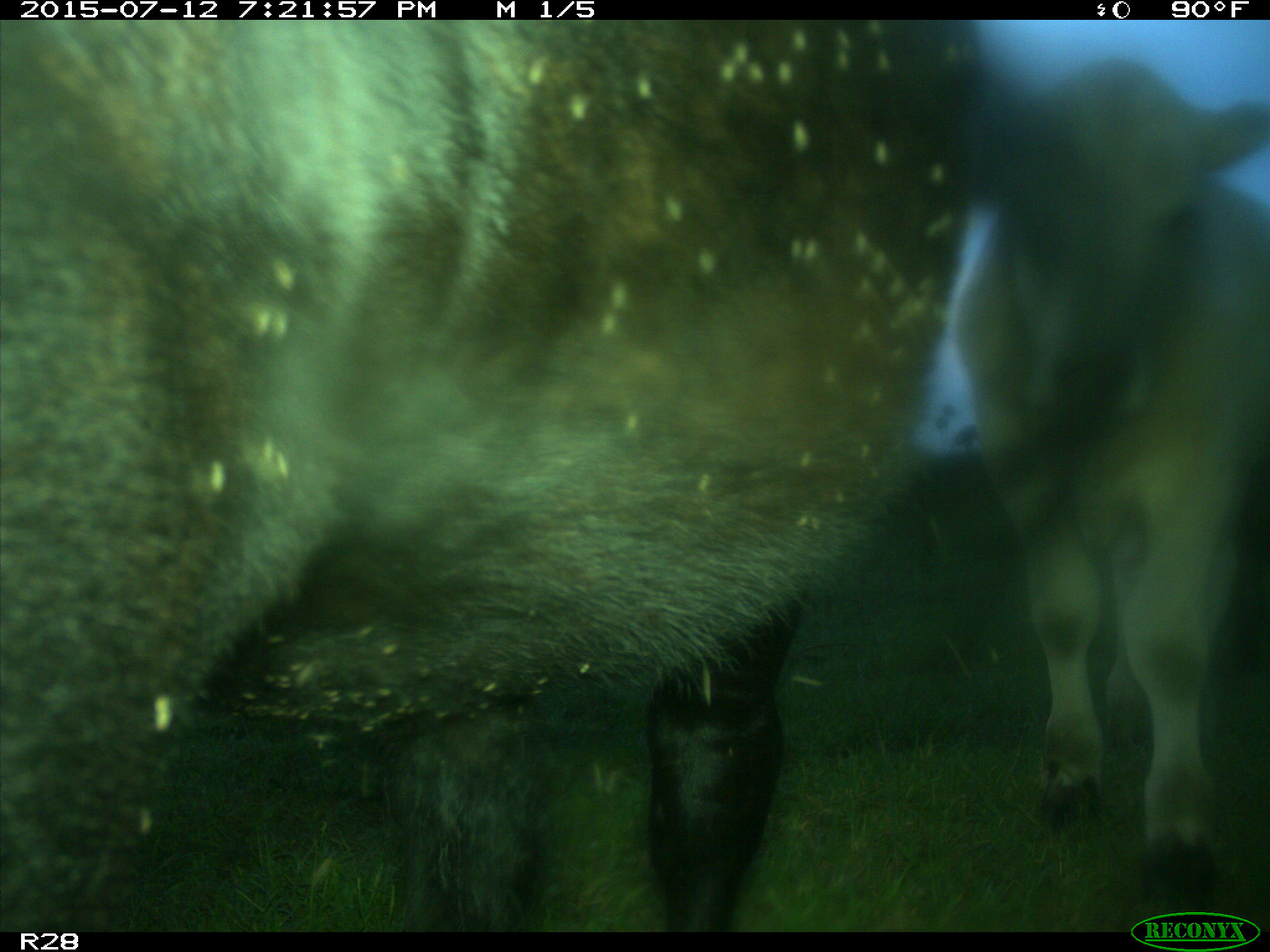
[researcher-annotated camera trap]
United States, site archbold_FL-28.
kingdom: Animalia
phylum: Chordata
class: Mammalia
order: Artiodactyla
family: Bovidae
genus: Bos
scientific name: Bos taurus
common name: domestic cow